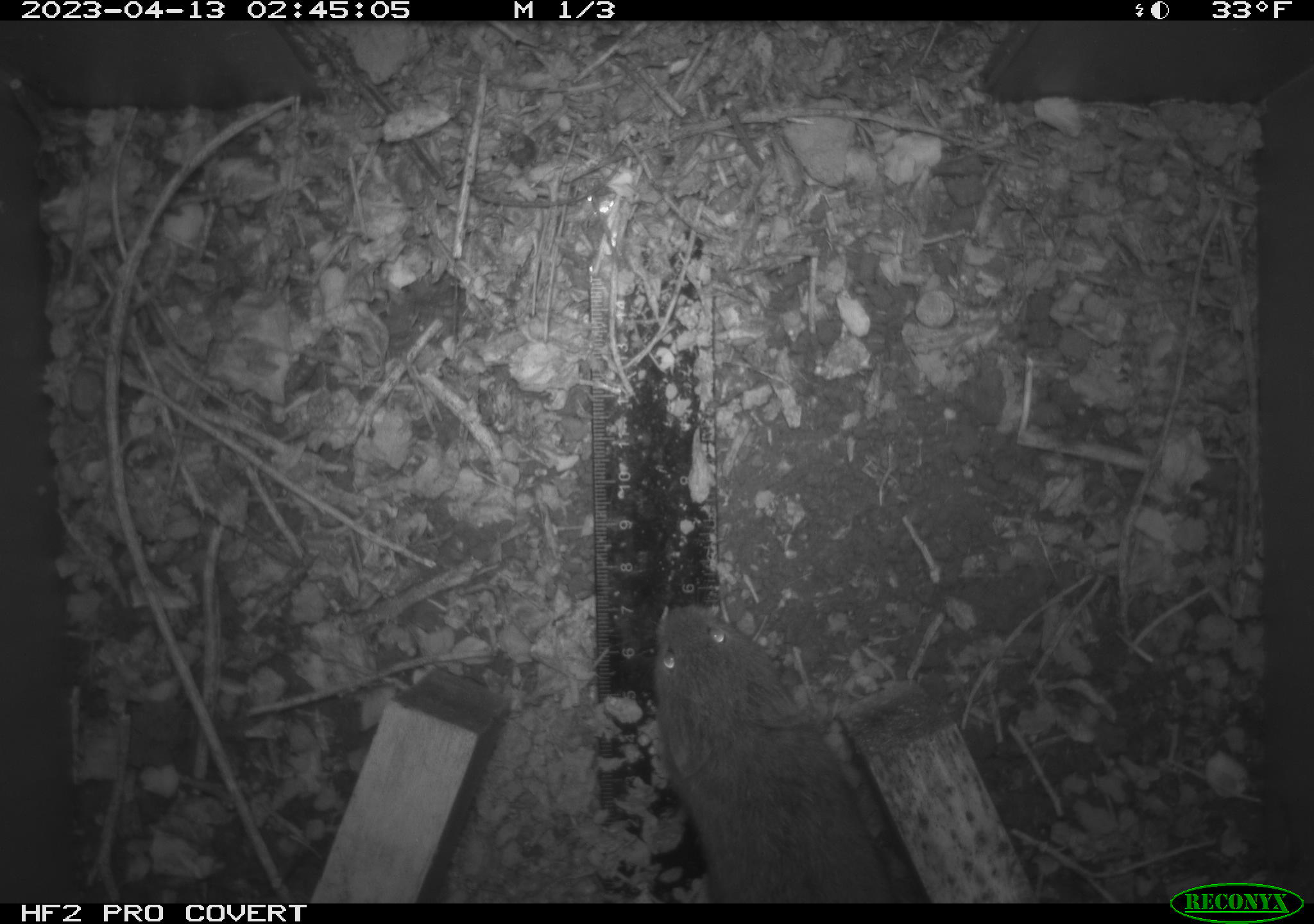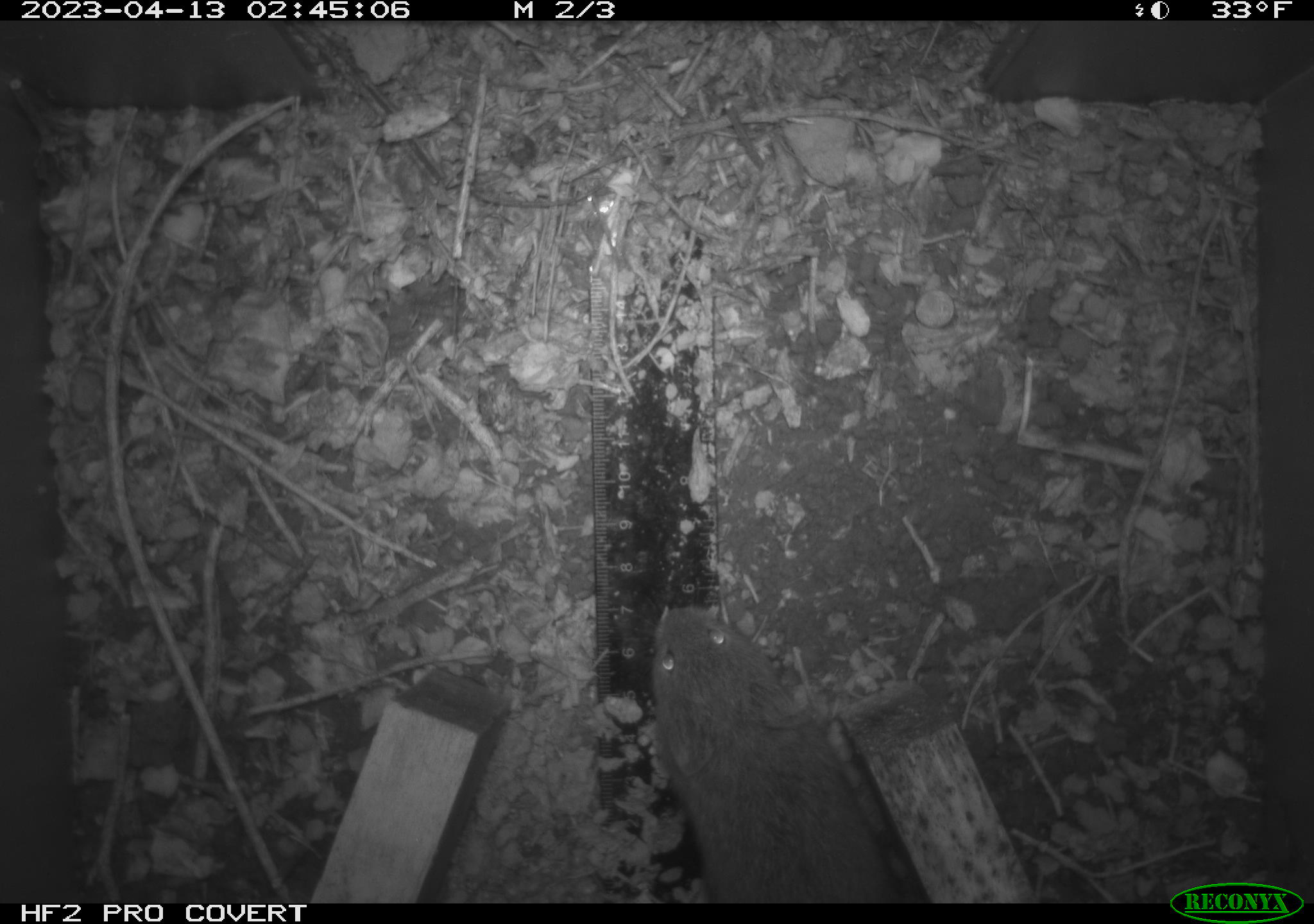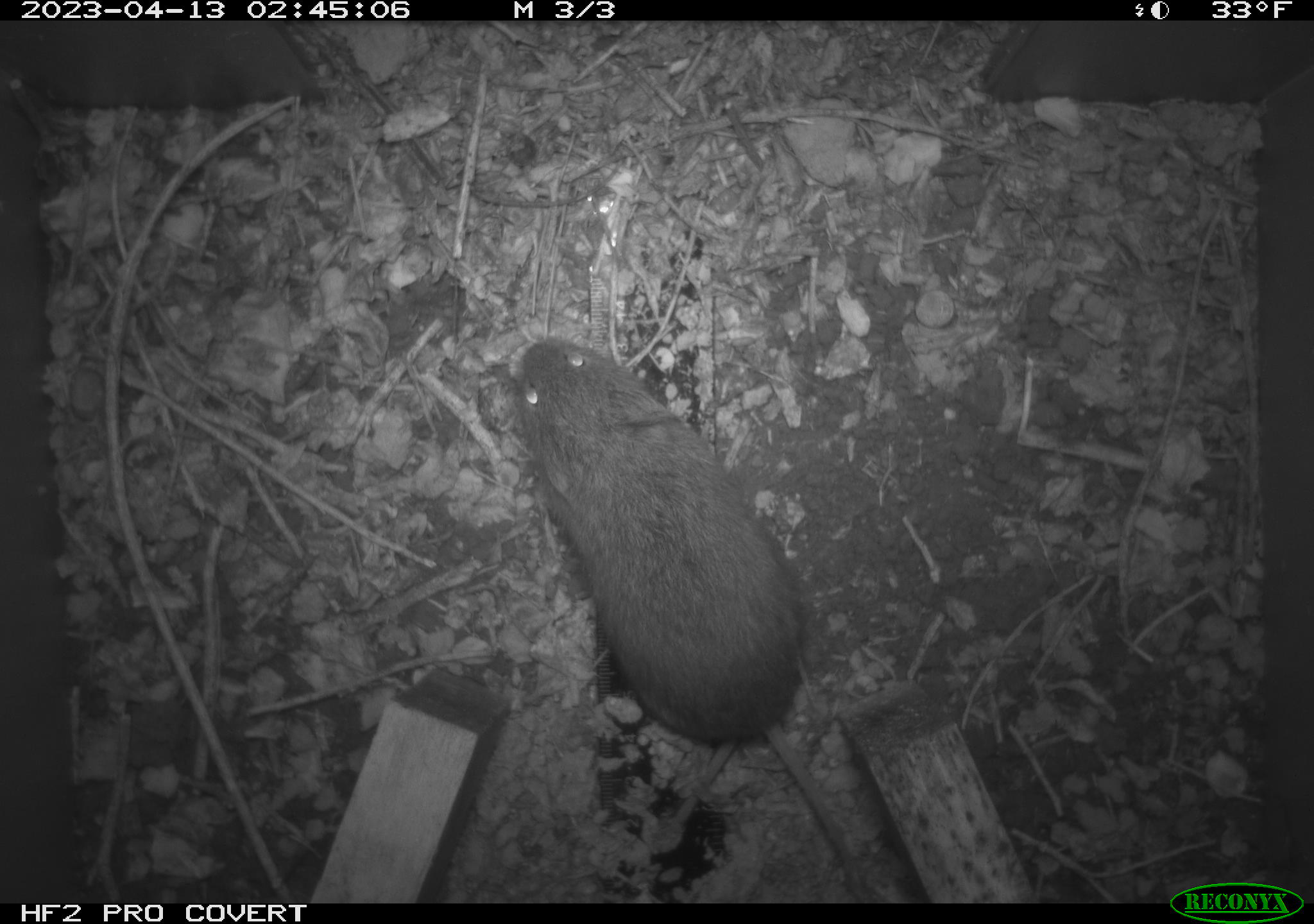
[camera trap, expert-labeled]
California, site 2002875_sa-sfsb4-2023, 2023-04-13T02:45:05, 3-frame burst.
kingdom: Animalia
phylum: Chordata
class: Mammalia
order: Rodentia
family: Cricetidae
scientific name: Arvicolinae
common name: voles, lemmings, and muskrats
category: arvicolinae subfamily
Arvicolinae subfamily (voles, lemmings, and muskrats) (Arvicolinae).